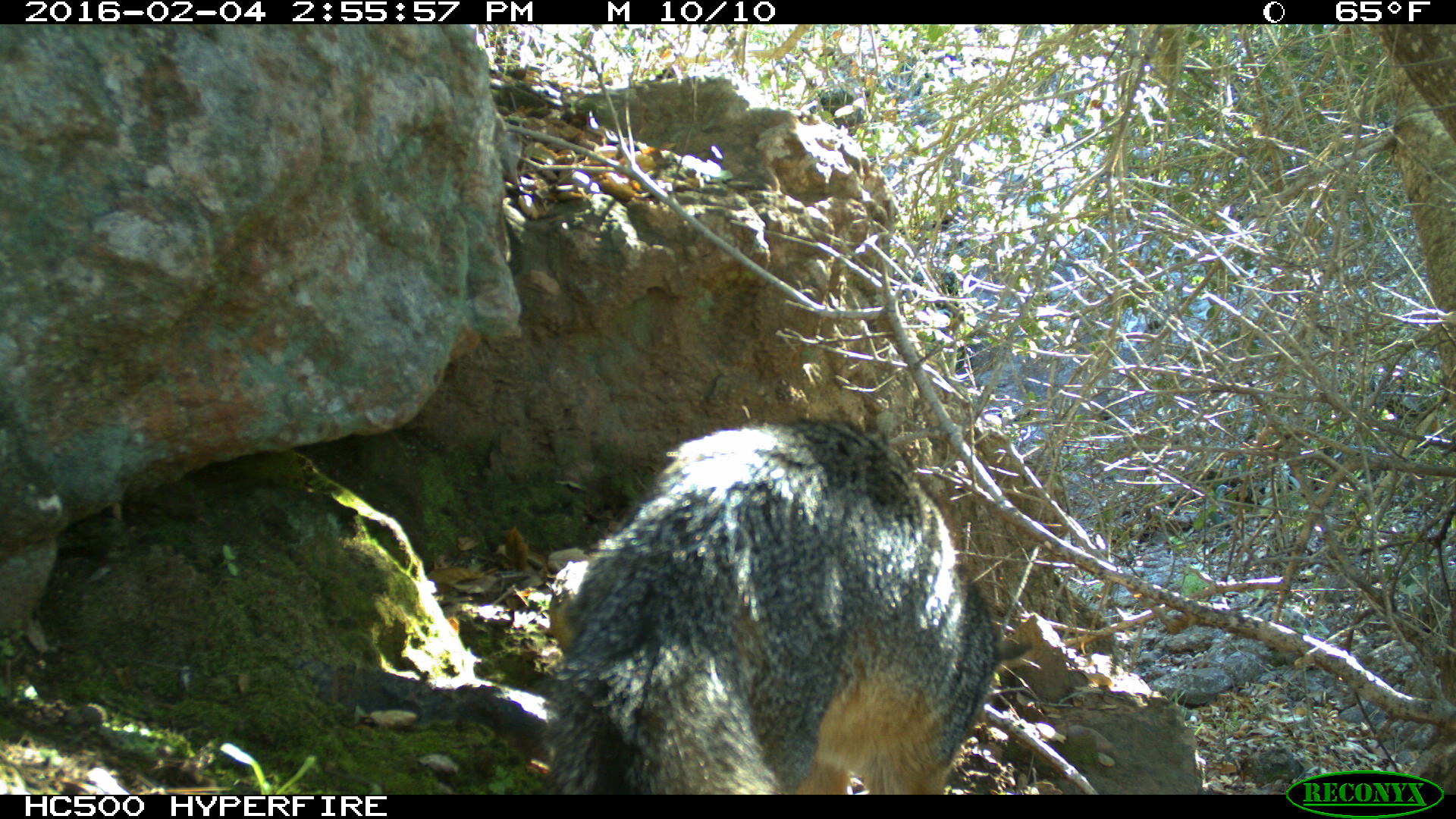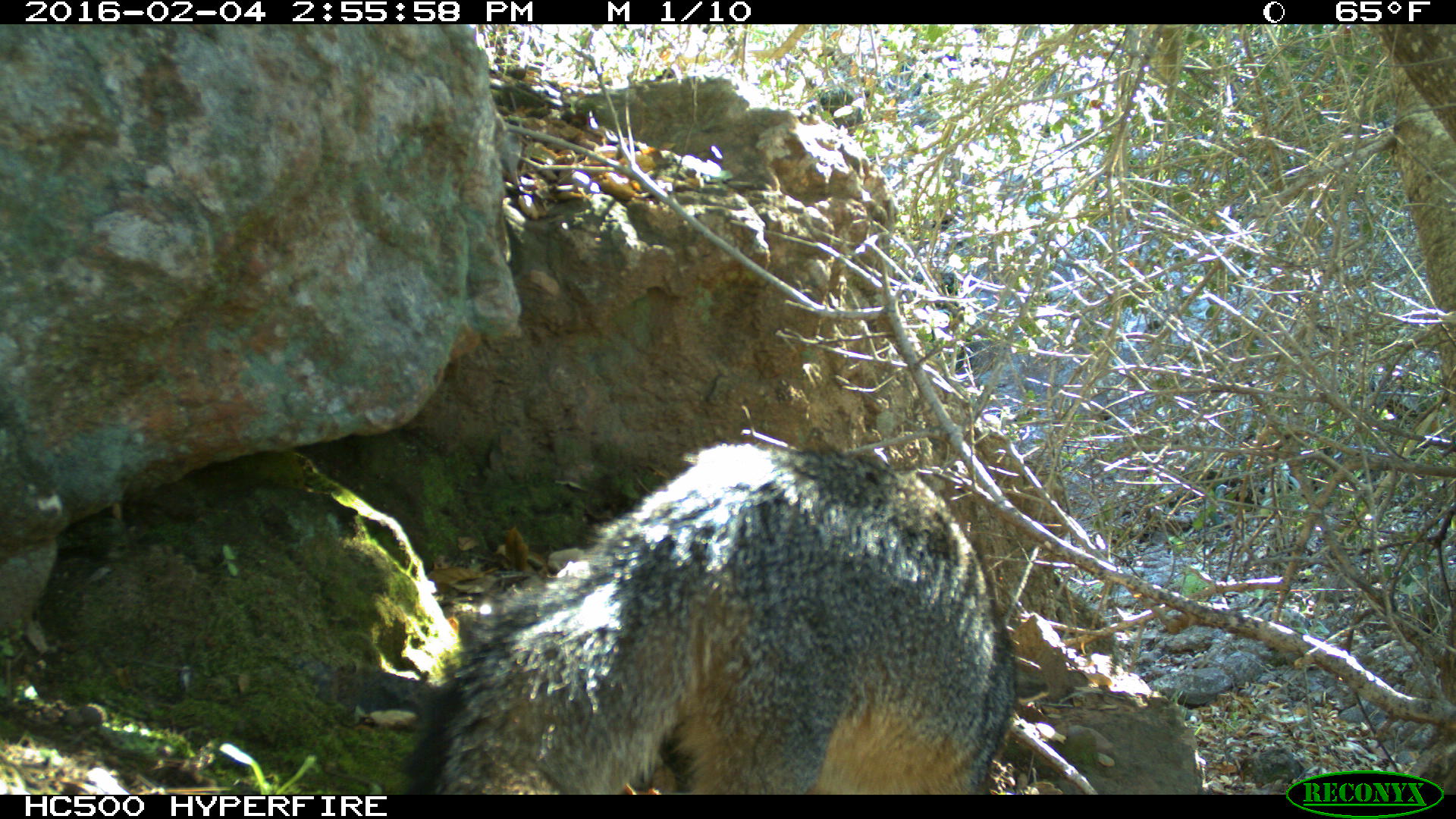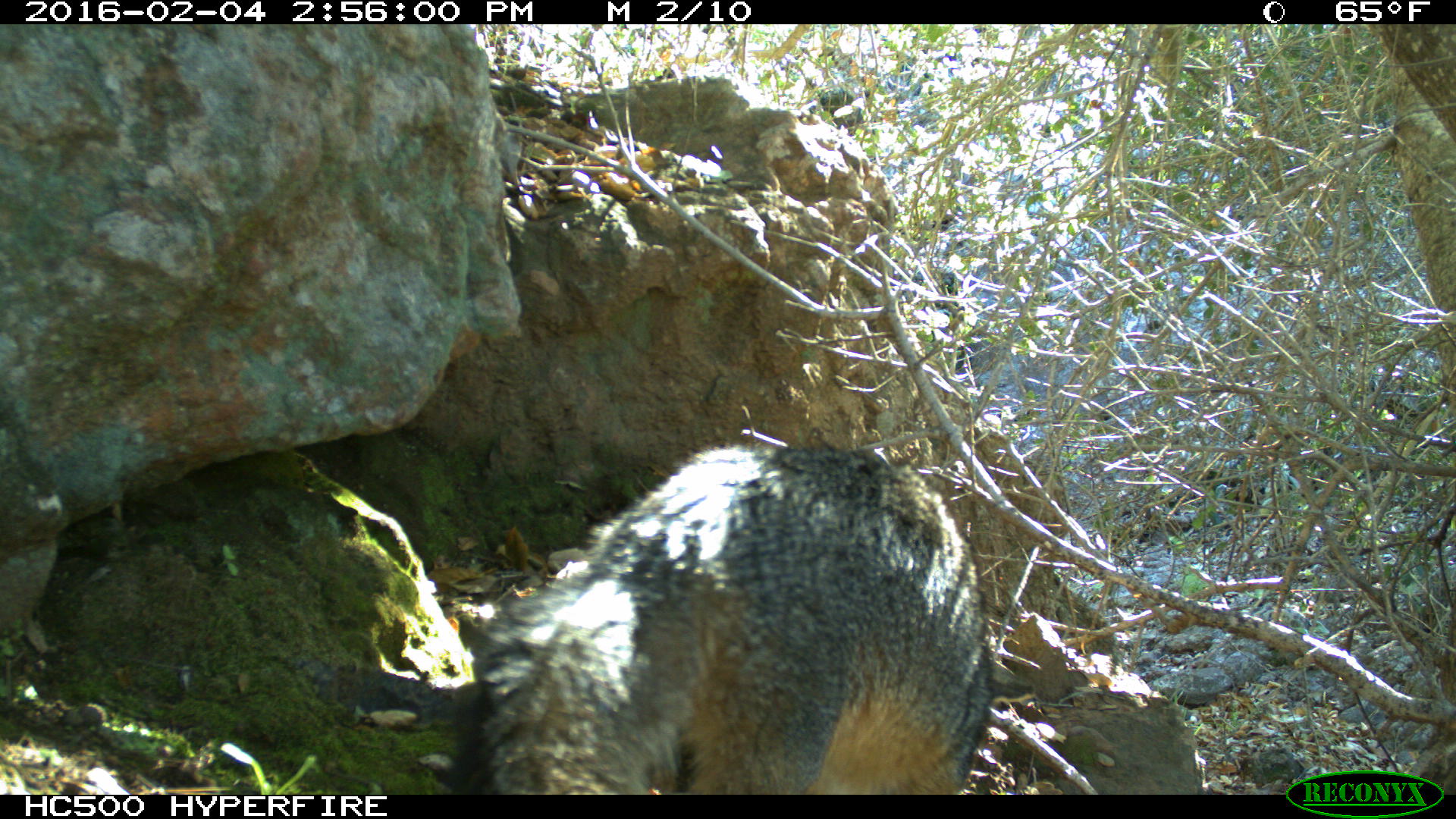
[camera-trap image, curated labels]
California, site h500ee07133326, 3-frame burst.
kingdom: Animalia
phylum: Chordata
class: Mammalia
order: Carnivora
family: Canidae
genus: Urocyon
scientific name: Urocyon littoralis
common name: island fox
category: fox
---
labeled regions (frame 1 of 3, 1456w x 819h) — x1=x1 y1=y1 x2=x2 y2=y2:
fox: x1=555 y1=421 x2=997 y2=794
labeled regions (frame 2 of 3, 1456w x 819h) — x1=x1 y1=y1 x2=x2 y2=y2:
fox: x1=403 y1=444 x2=1016 y2=794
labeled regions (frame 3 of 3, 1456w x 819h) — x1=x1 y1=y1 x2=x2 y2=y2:
fox: x1=447 y1=444 x2=995 y2=793